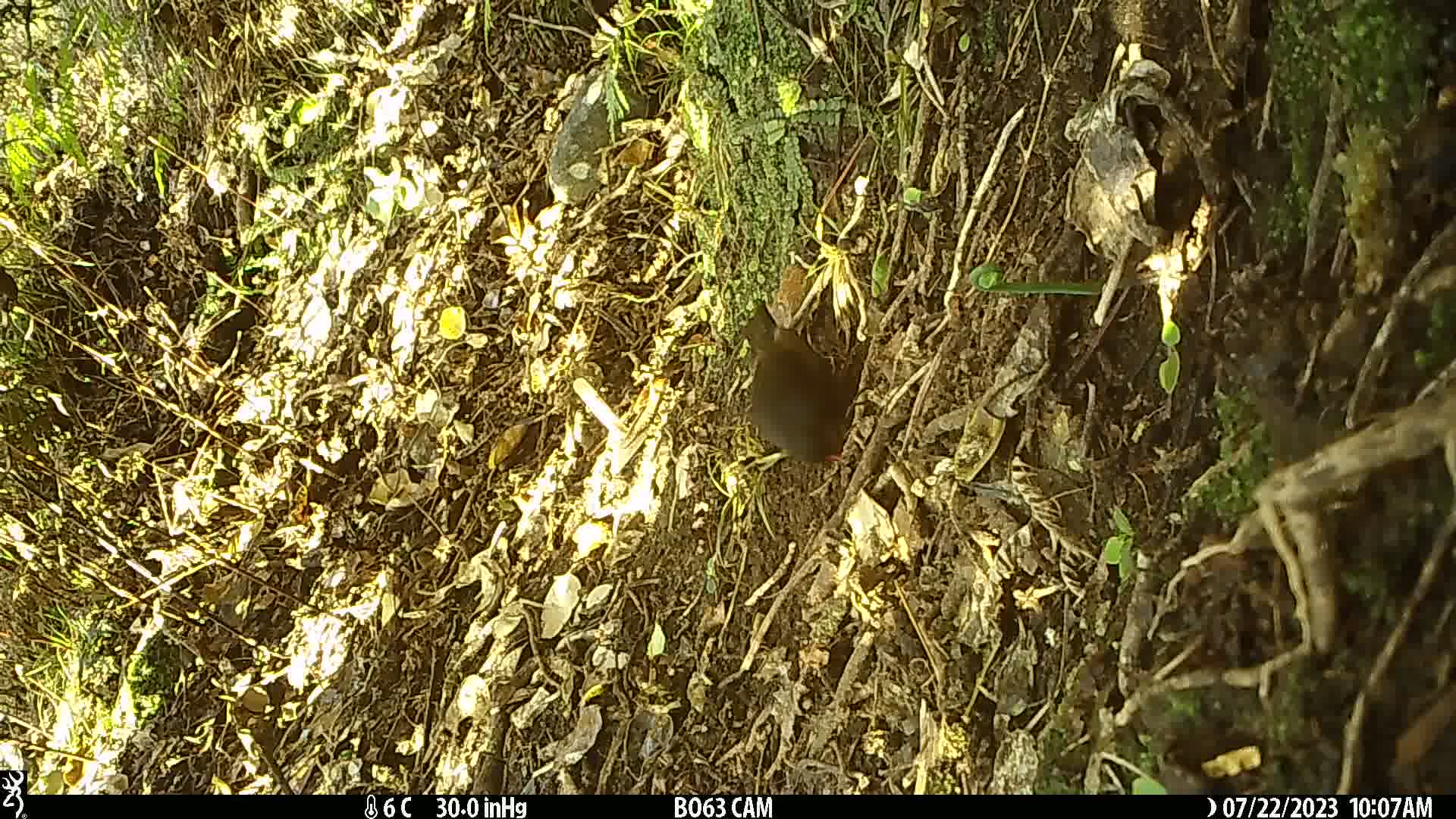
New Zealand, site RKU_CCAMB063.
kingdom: Animalia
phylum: Chordata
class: Aves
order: Passeriformes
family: Turdidae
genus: Turdus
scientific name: Turdus merula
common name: eurasian blackbird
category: blackbird